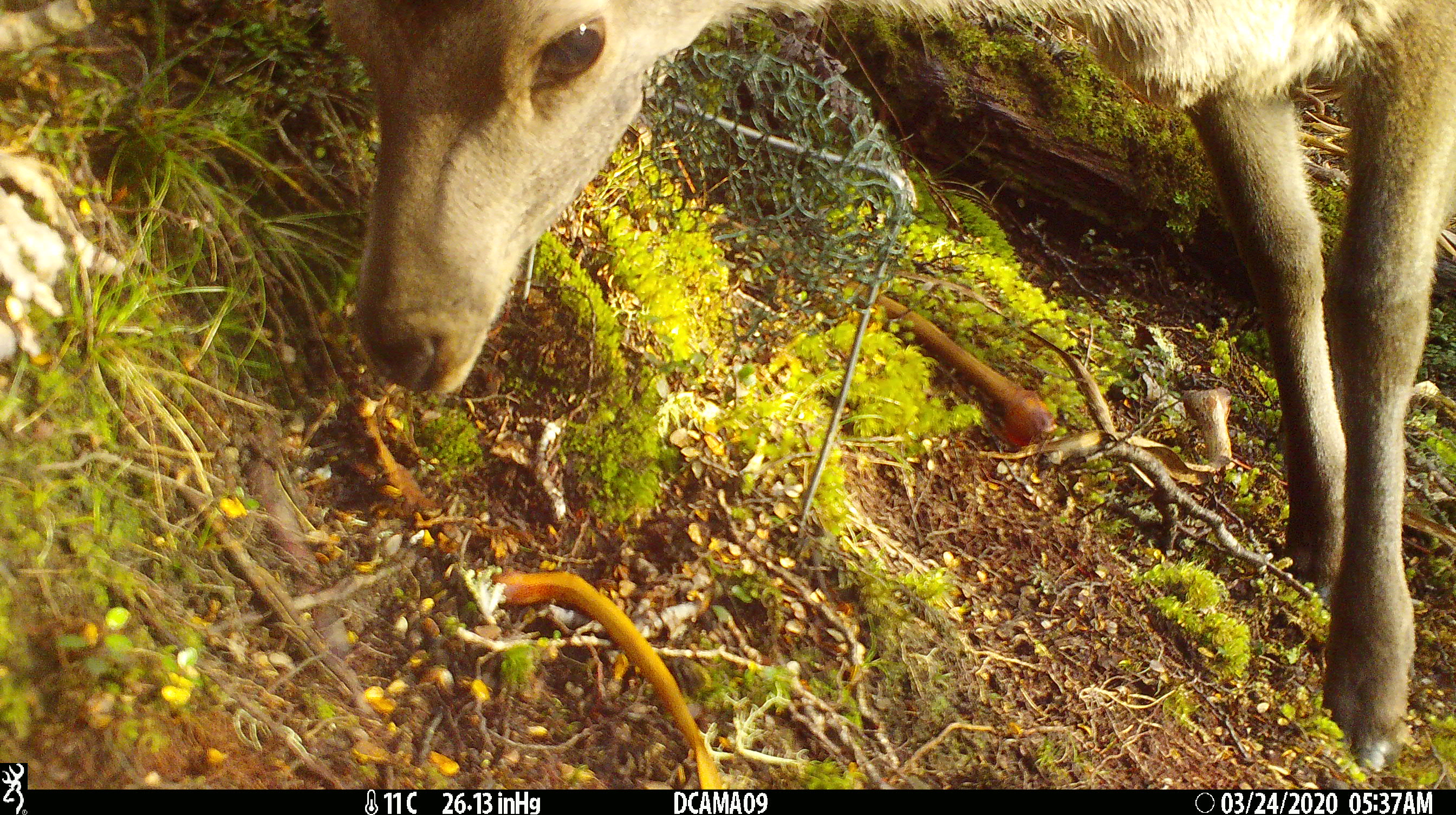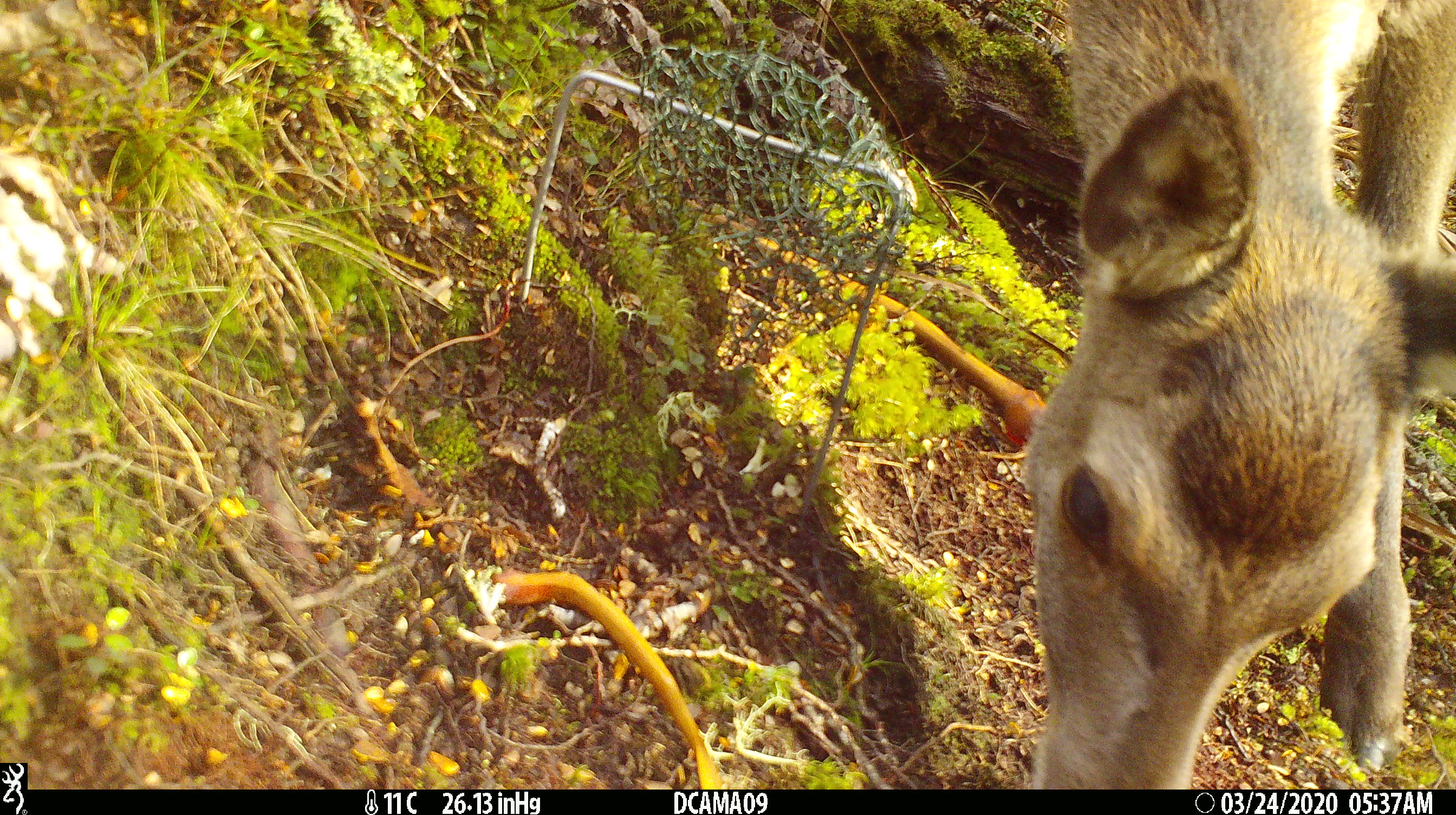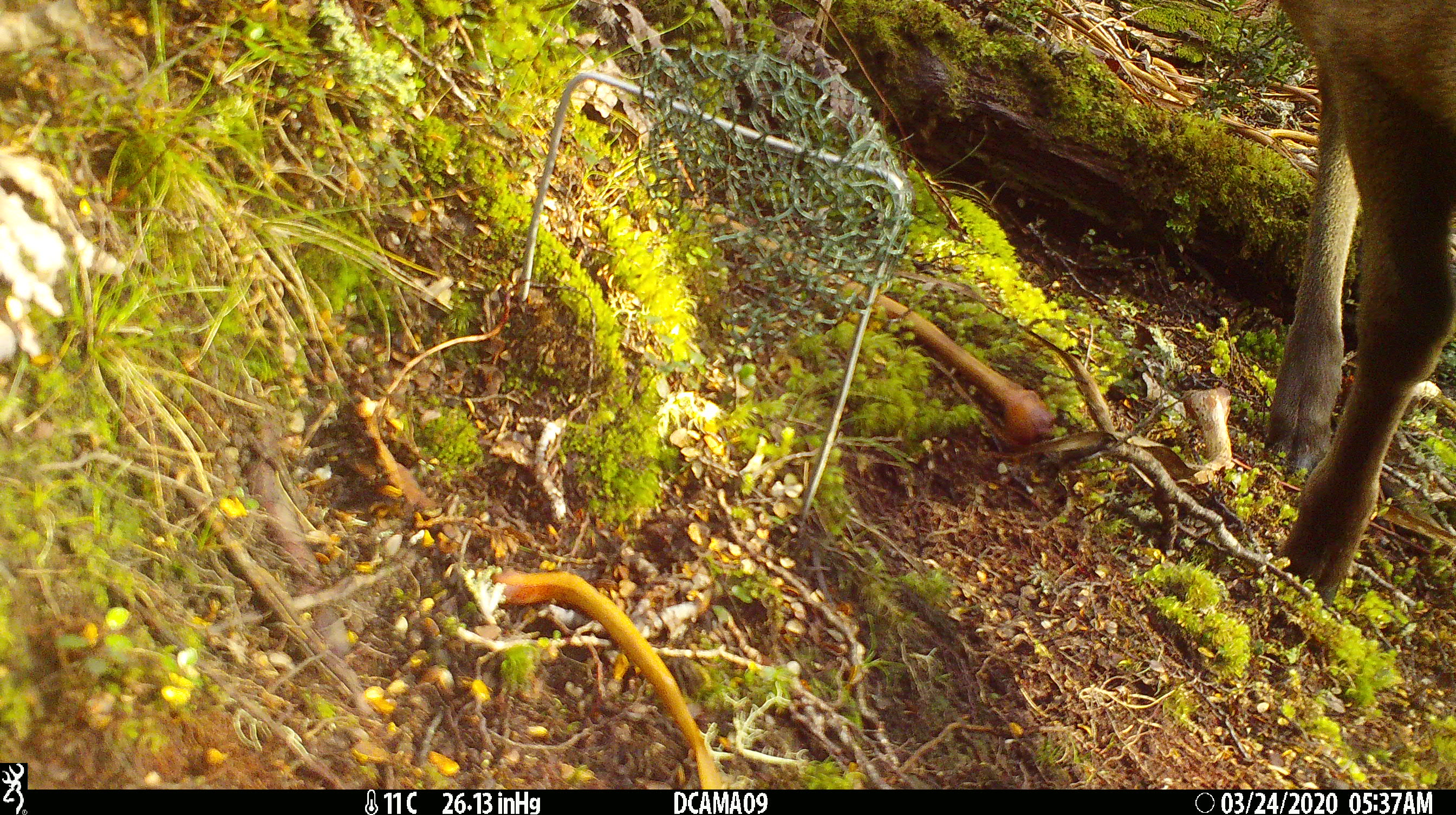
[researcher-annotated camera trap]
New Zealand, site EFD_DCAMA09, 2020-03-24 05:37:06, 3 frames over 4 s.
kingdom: Animalia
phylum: Chordata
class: Mammalia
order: Artiodactyla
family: Cervidae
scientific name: Cervidae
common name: deer